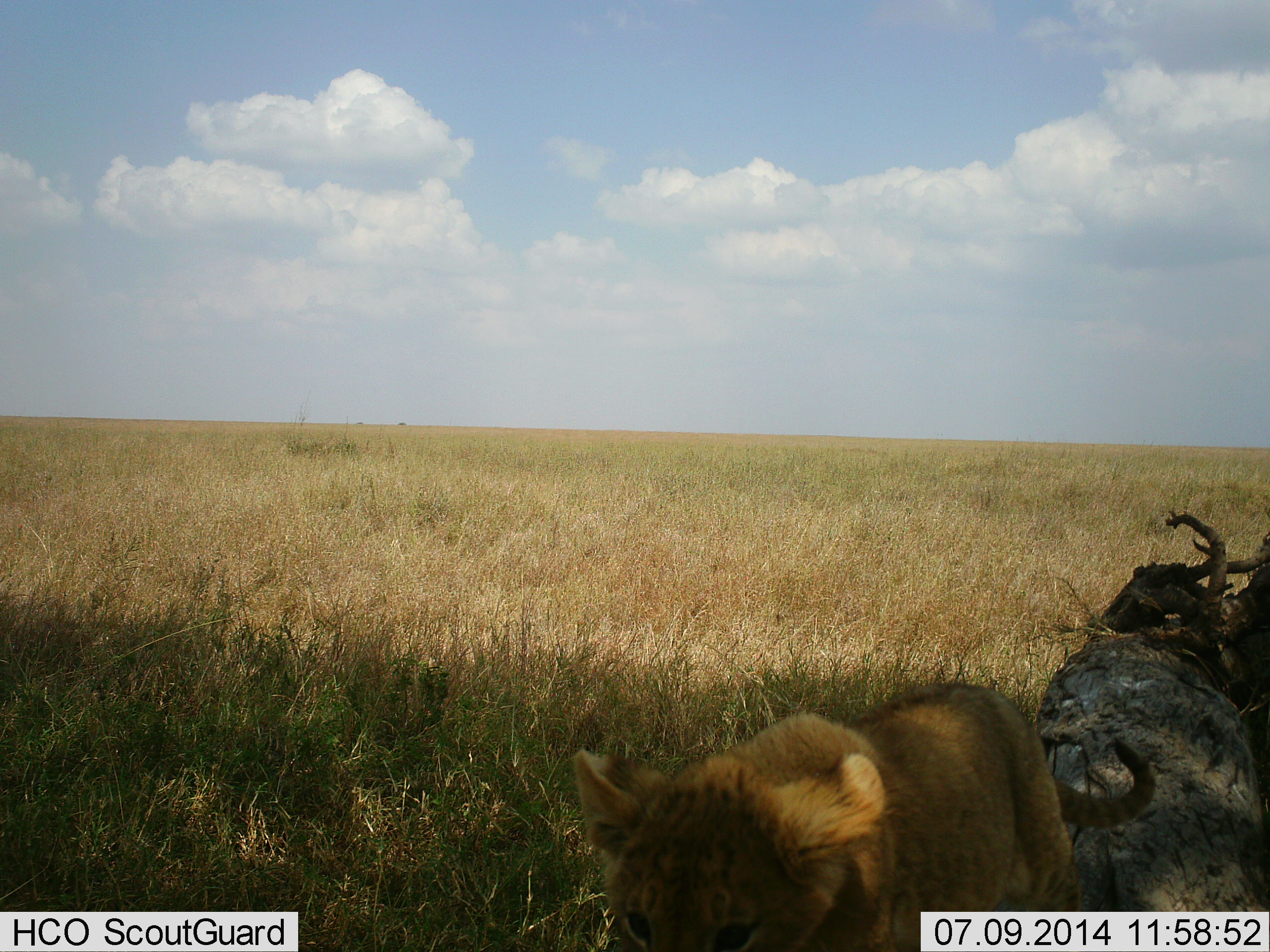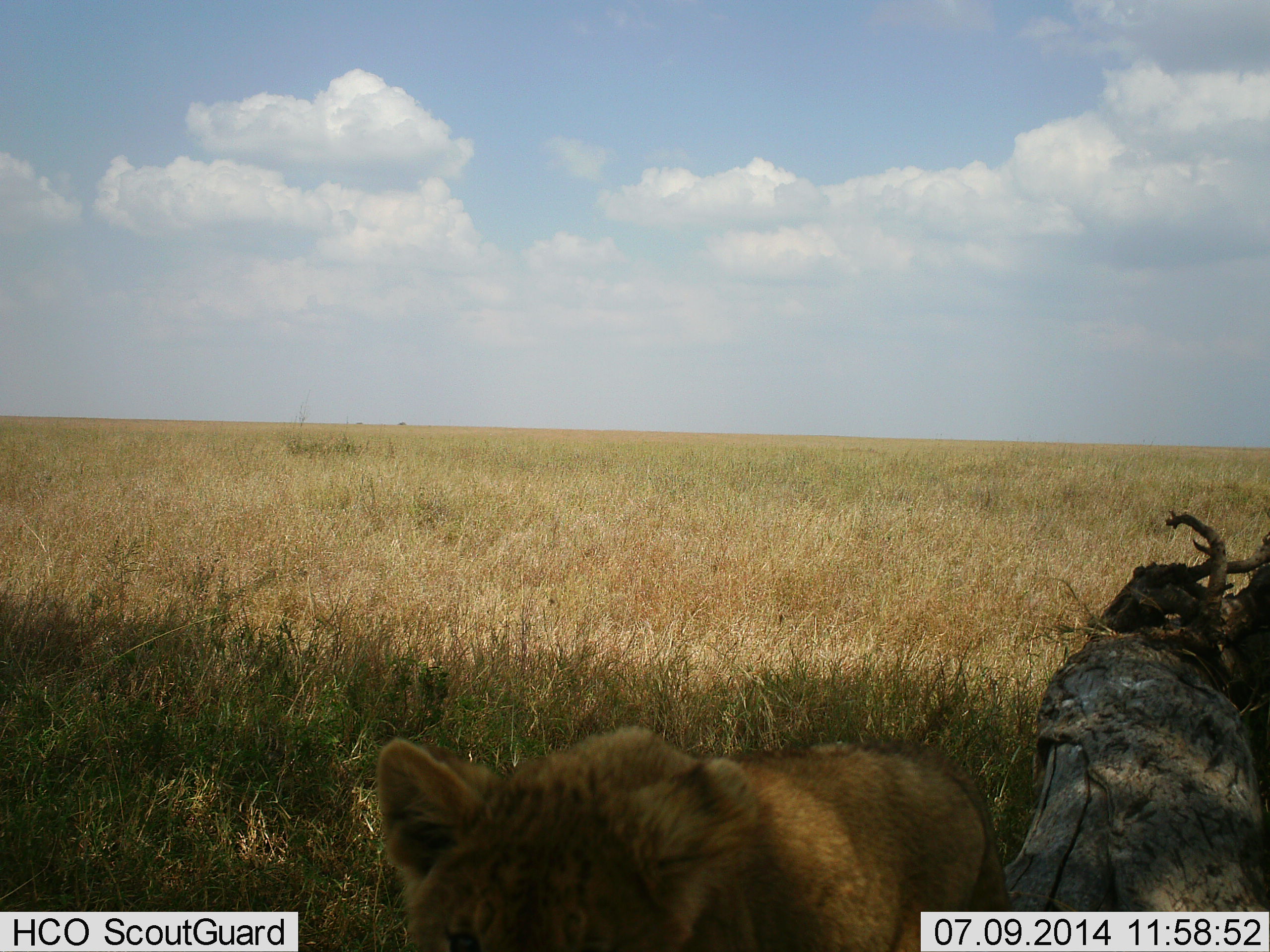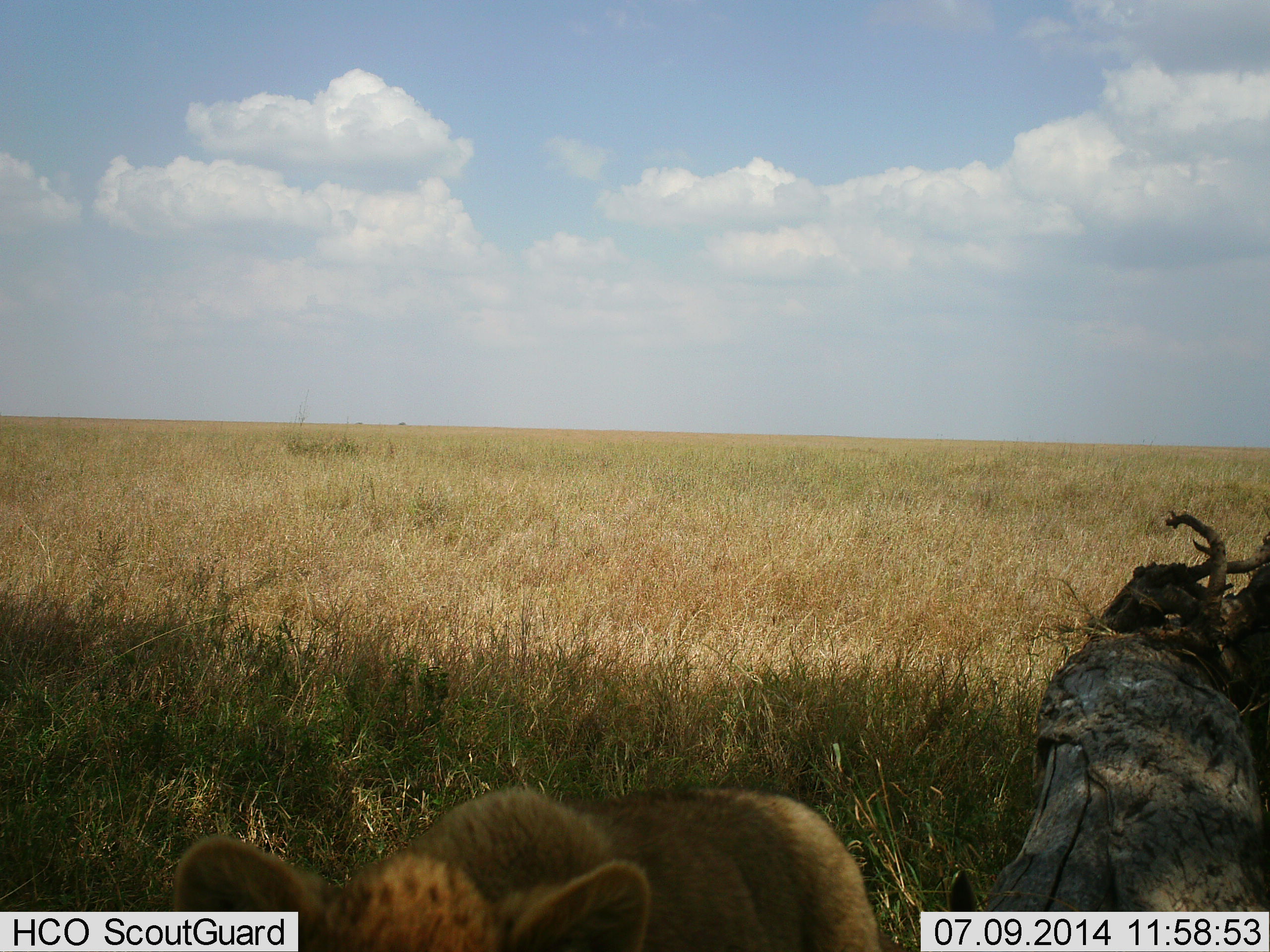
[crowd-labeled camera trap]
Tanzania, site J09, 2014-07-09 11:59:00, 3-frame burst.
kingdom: Animalia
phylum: Chordata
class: Mammalia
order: Carnivora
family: Felidae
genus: Panthera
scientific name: Panthera leo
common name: lion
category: lionfemale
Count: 1.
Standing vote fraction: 0%.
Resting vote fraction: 20%.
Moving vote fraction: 80%.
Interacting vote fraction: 0%.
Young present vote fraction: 30%.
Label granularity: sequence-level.